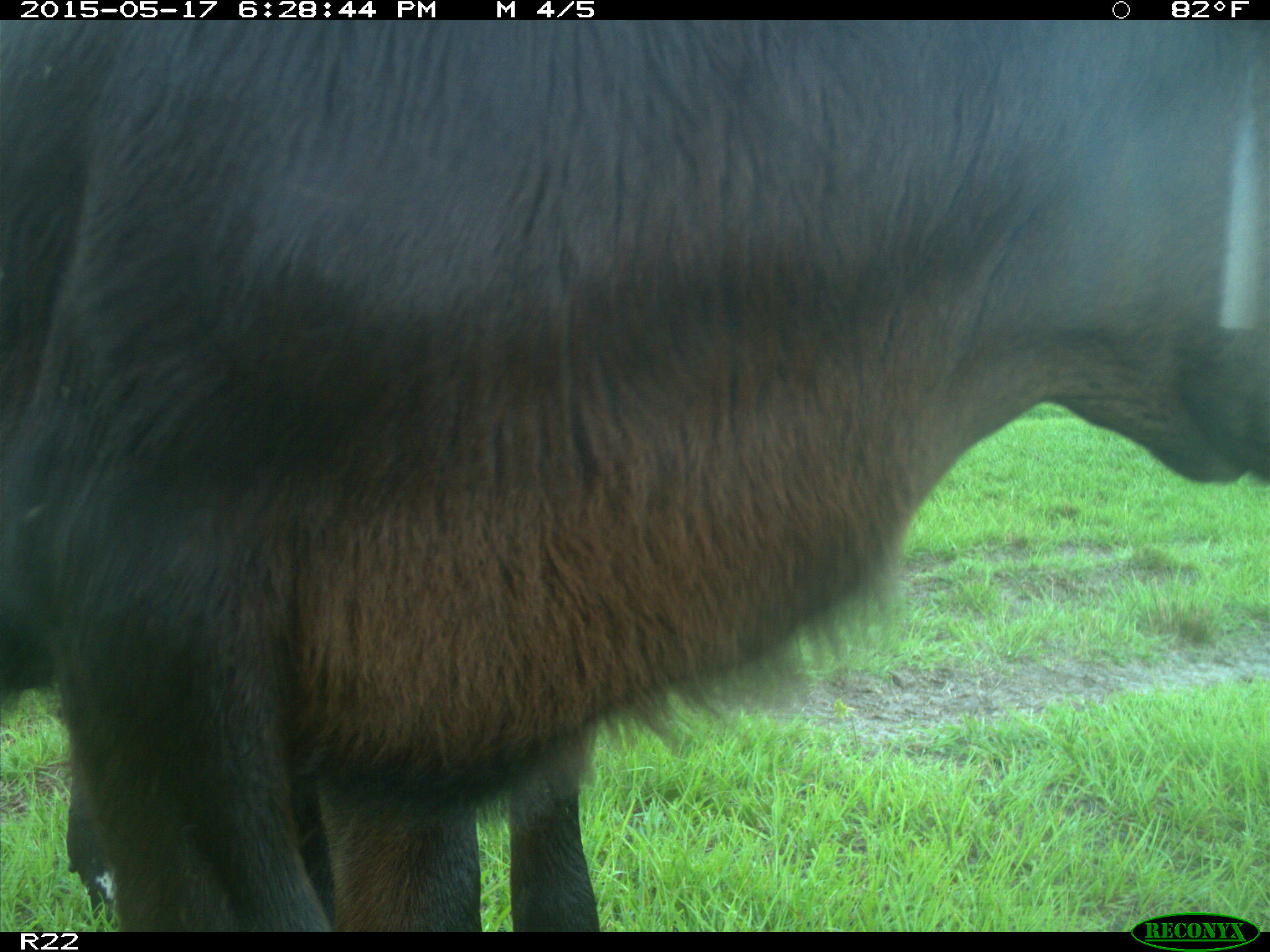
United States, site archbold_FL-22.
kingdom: Animalia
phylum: Chordata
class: Mammalia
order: Artiodactyla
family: Bovidae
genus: Bos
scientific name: Bos taurus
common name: domestic cow